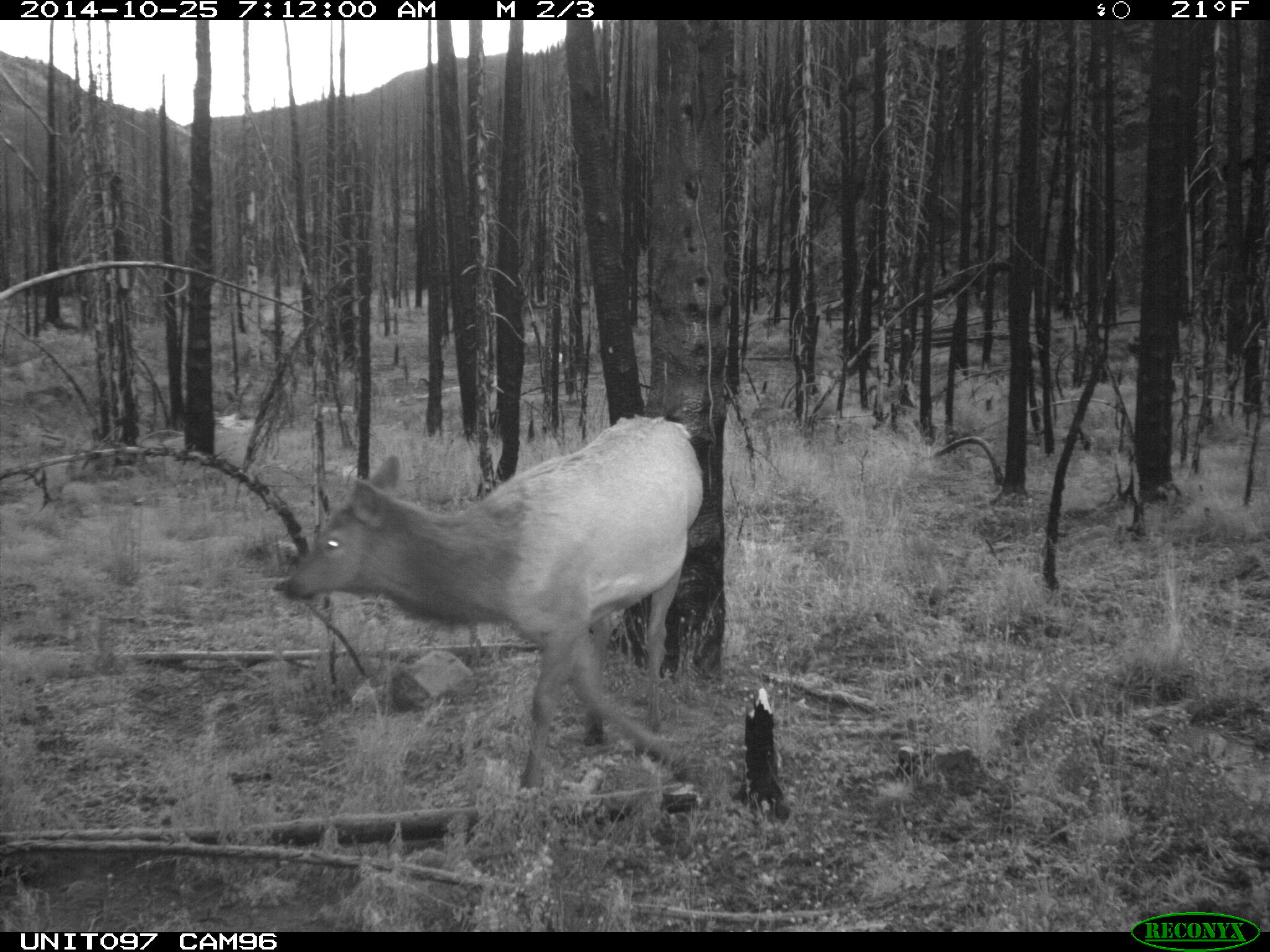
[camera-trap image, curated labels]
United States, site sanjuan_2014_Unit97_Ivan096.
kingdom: Animalia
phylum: Chordata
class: Mammalia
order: Artiodactyla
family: Cervidae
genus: Cervus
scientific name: Cervus elaphus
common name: red deer